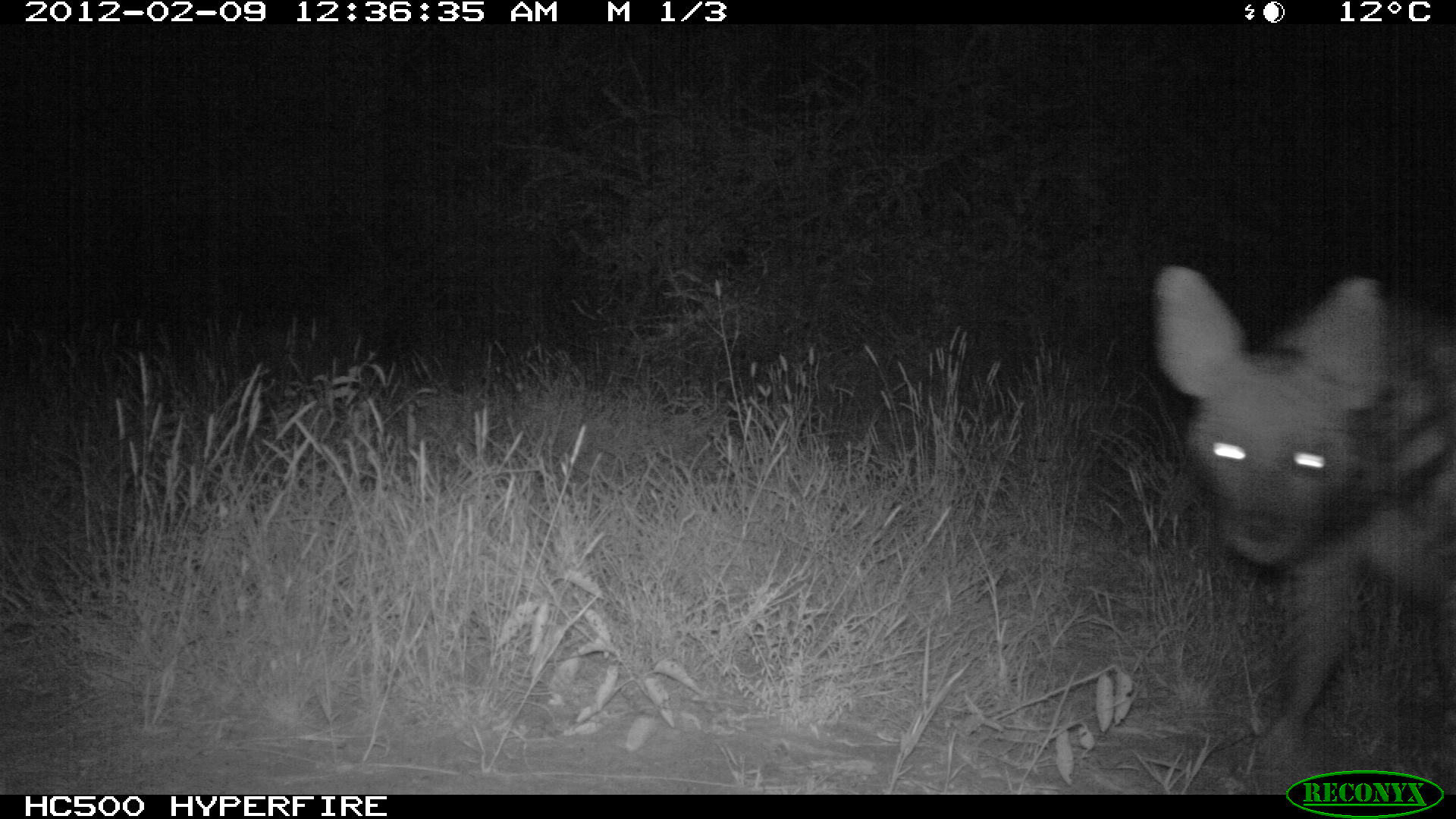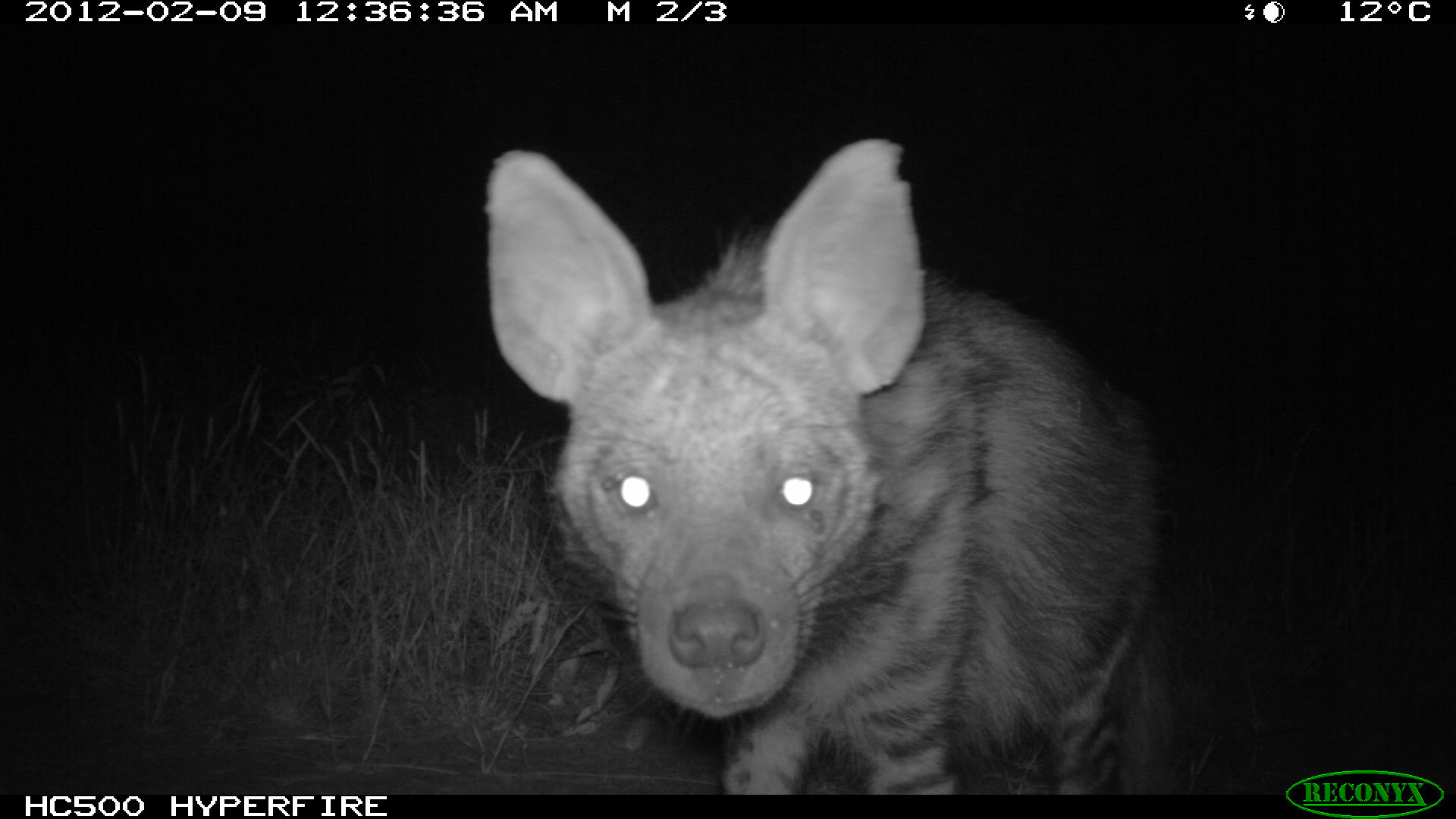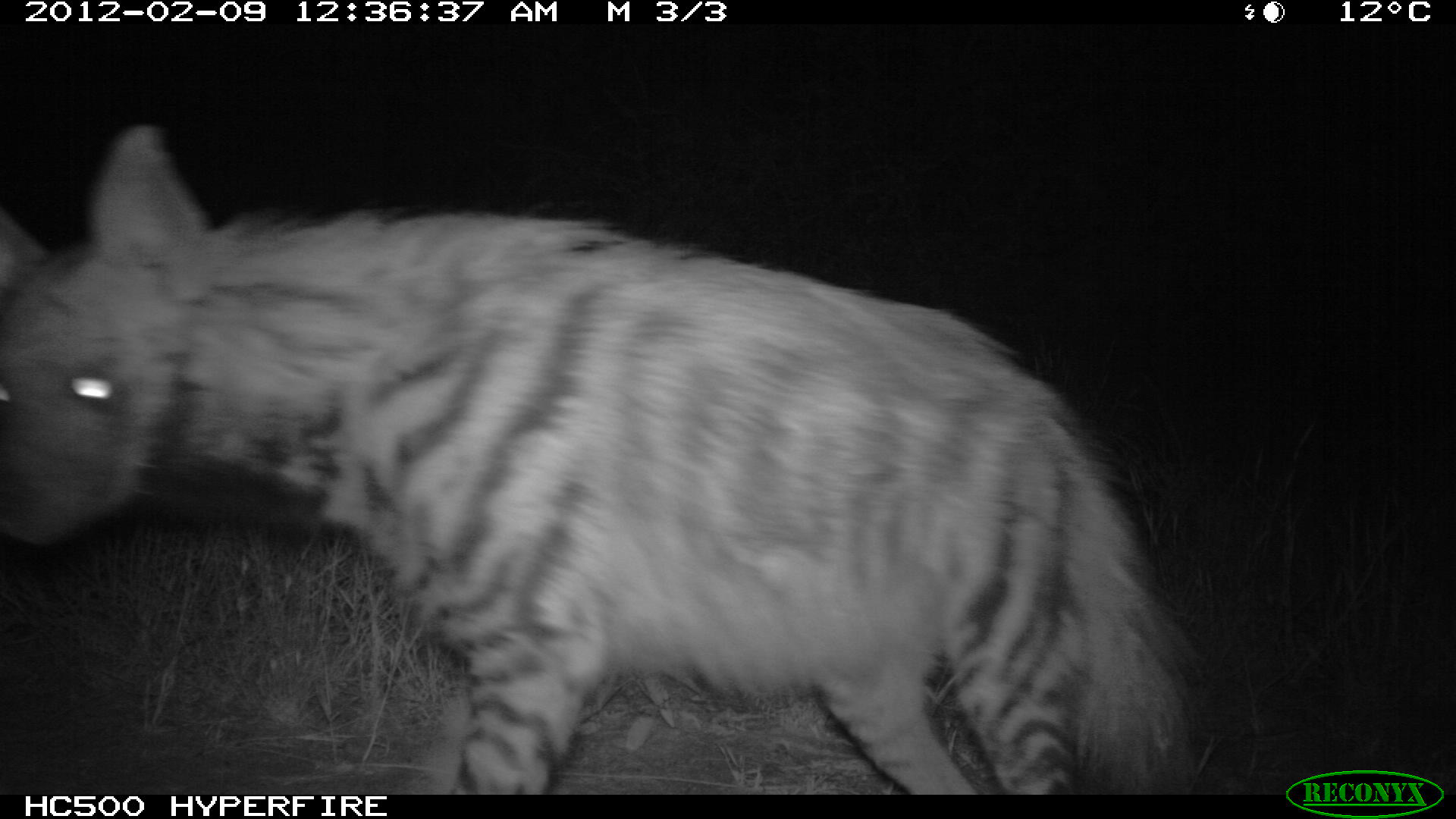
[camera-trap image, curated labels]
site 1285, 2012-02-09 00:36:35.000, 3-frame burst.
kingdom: Animalia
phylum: Chordata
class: Mammalia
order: Carnivora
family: Hyaenidae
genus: Hyaena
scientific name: Hyaena hyaena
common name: striped hyena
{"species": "Hyaena hyaena (striped hyena)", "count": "1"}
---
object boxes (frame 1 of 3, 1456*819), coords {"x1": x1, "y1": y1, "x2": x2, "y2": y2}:
hyaena hyaena: {"x1": 1143, "y1": 259, "x2": 1455, "y2": 758}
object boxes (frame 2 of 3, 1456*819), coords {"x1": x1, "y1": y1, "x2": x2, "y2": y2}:
hyaena hyaena: {"x1": 483, "y1": 137, "x2": 1176, "y2": 795}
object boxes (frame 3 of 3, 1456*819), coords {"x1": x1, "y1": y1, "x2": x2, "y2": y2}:
hyaena hyaena: {"x1": 0, "y1": 123, "x2": 1188, "y2": 795}